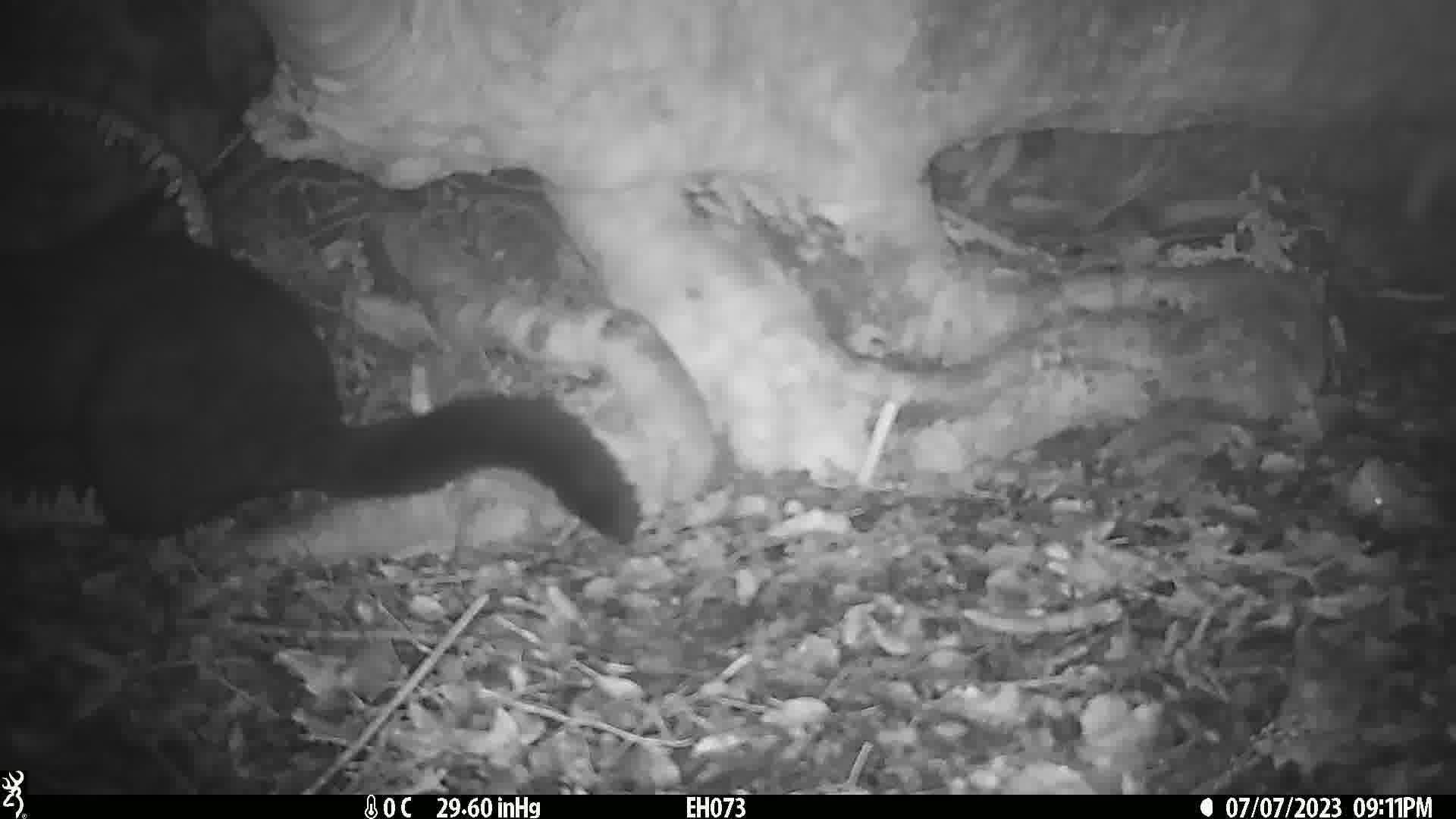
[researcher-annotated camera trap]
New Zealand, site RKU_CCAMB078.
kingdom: Animalia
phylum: Chordata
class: Mammalia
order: Diprotodontia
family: Phalangeridae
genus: Trichosurus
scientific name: Trichosurus vulpecula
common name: common brushtail possum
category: possum